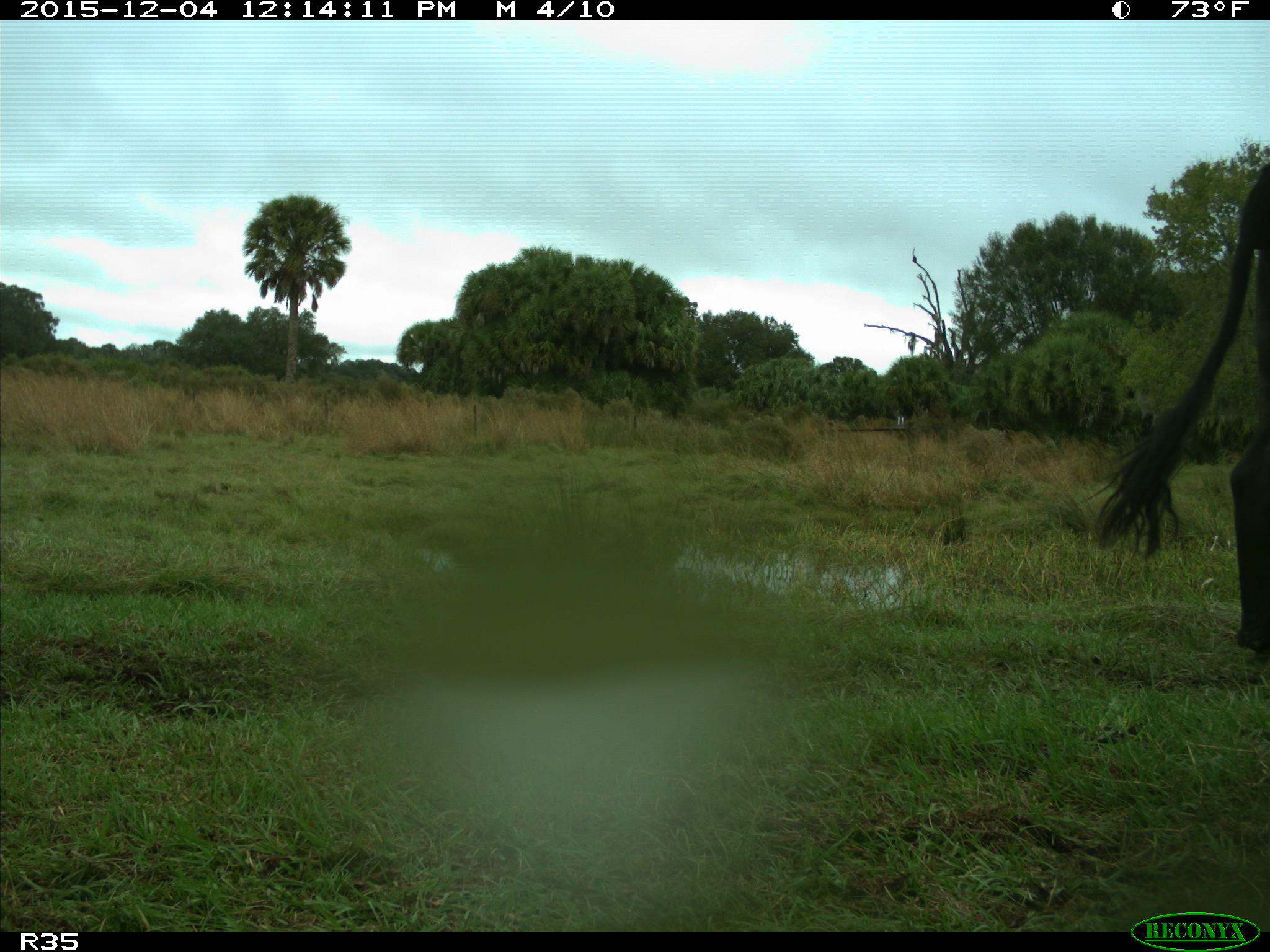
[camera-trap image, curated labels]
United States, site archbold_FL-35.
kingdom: Animalia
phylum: Chordata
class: Mammalia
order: Artiodactyla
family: Bovidae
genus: Bos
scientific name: Bos taurus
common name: domestic cow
Bos taurus (domestic cow).